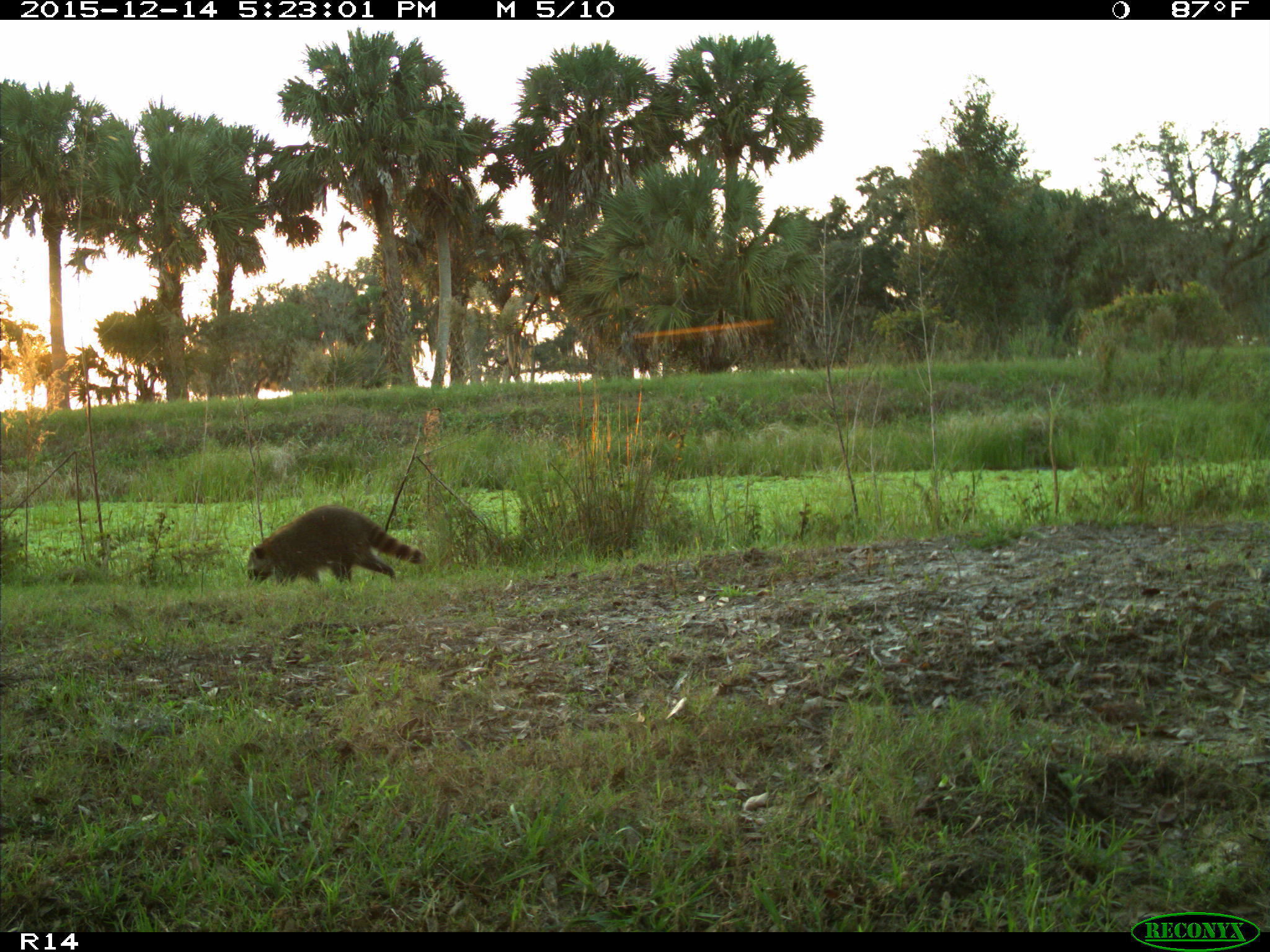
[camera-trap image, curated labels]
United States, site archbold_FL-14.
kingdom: Animalia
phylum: Chordata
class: Mammalia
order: Carnivora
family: Procyonidae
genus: Procyon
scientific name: Procyon lotor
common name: common raccoon